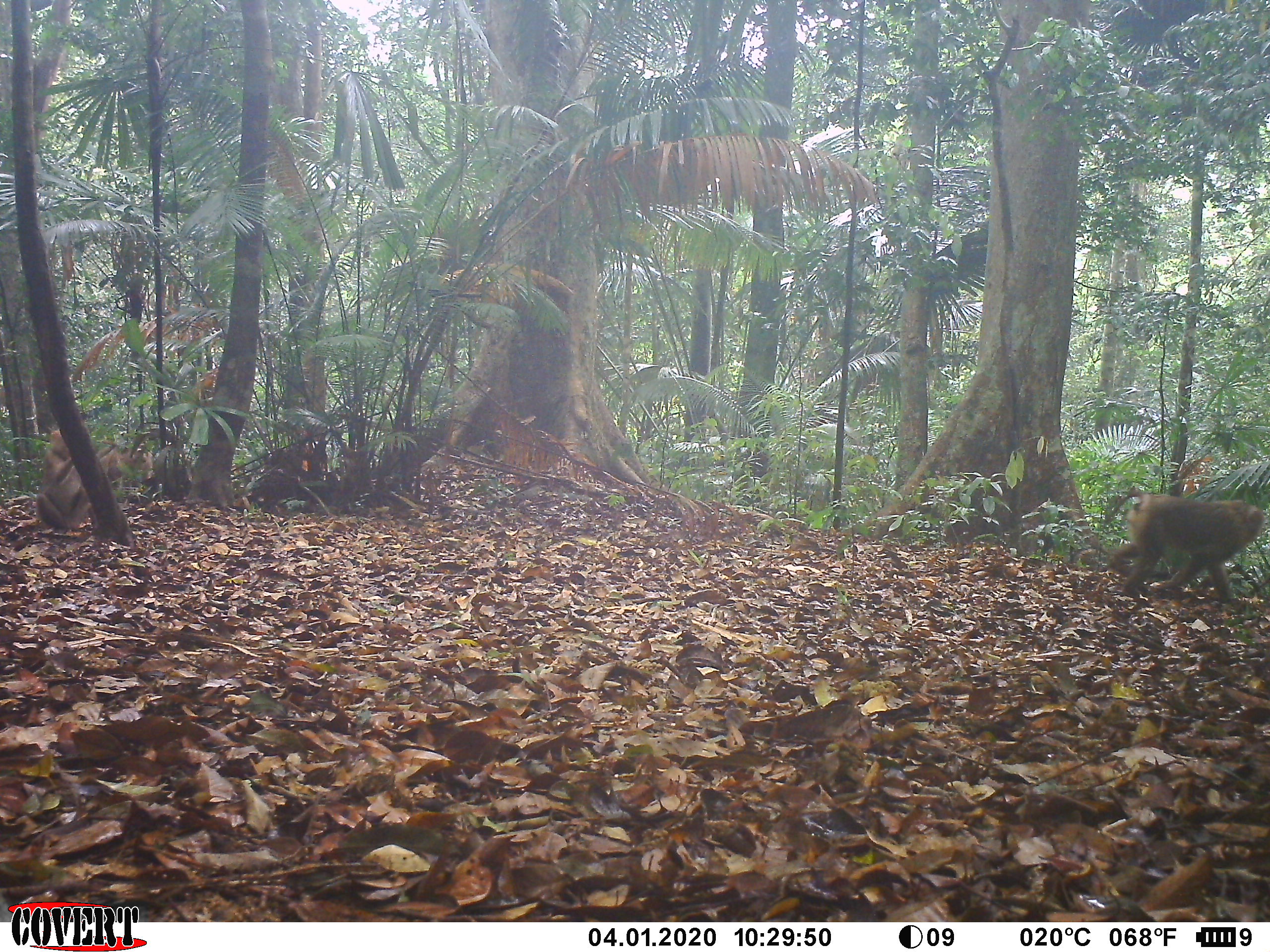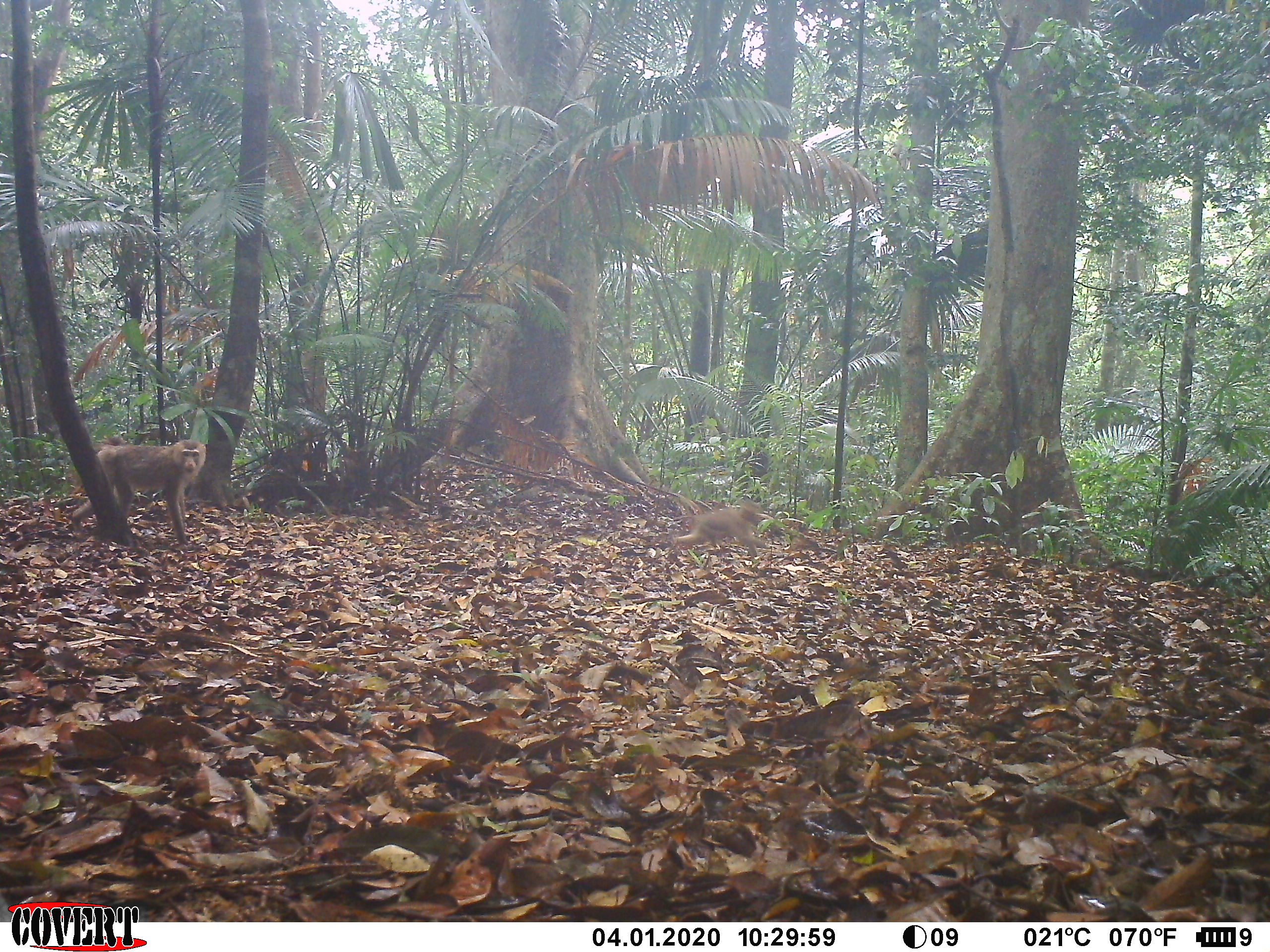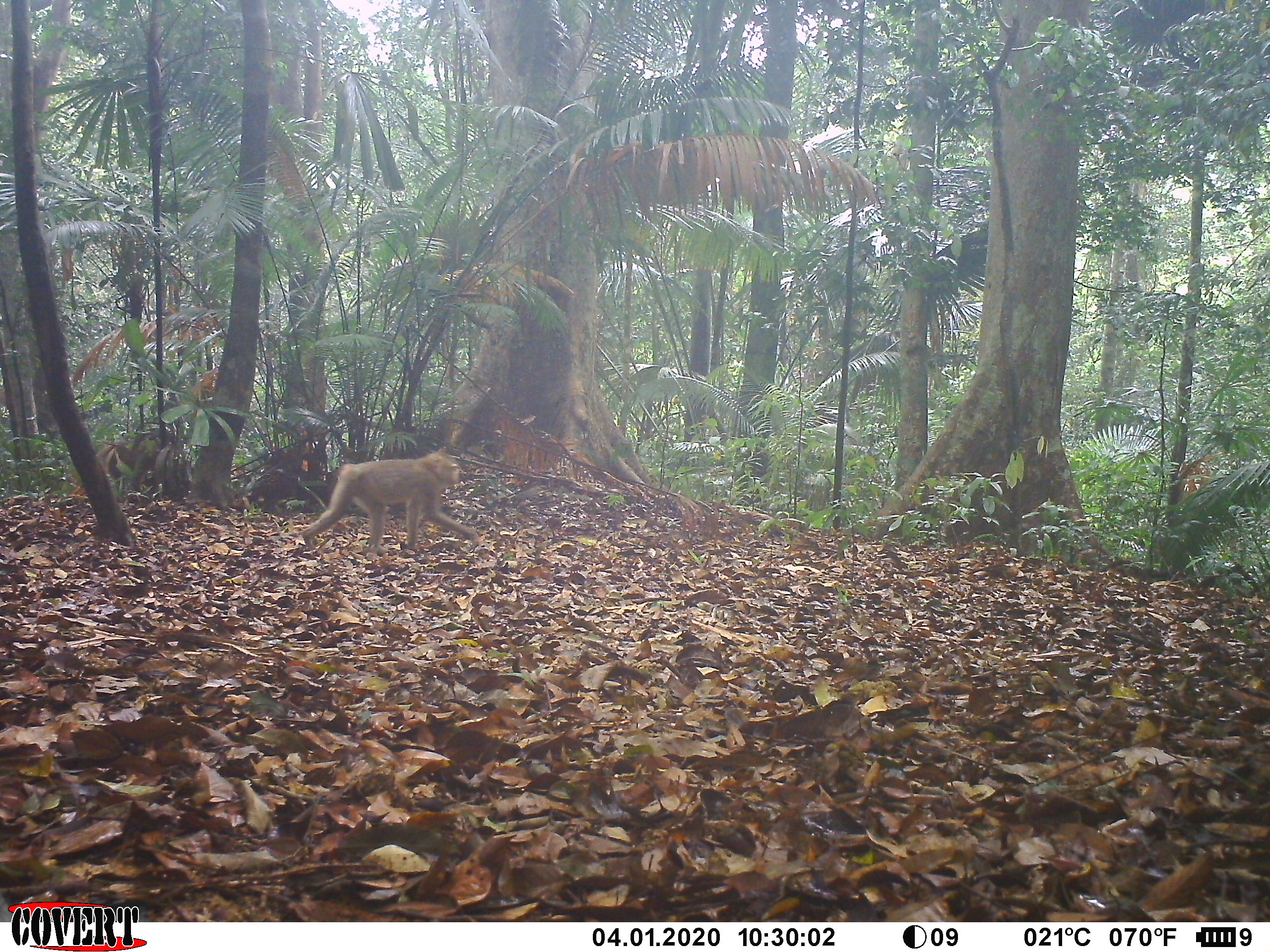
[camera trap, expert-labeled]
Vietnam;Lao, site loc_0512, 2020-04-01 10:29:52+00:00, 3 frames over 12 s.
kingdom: Animalia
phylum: Chordata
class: Mammalia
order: Primates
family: Cercopithecidae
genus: Macaca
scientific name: Macaca nemestrina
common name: pig-tailed macaque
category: pig tailed macaque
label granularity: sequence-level